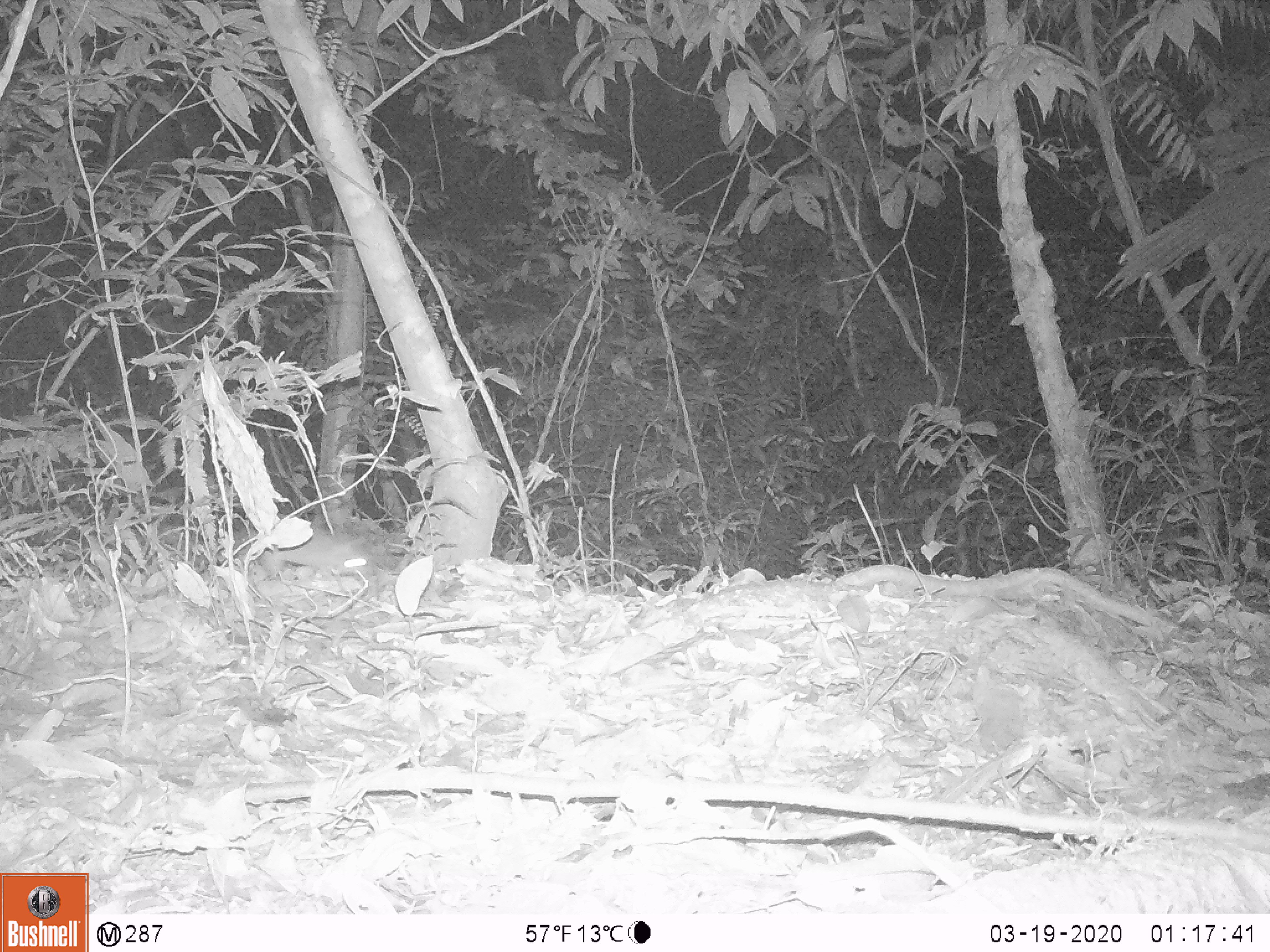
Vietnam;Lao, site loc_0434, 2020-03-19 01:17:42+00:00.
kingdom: Animalia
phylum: Chordata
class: Mammalia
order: Rodentia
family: Muridae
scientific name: Muridae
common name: old-world mice and rats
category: unidentified murid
Unidentified murid (old-world mice and rats) (Muridae). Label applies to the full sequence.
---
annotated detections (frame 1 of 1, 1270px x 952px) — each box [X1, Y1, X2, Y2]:
unidentified murid: [256, 521, 375, 581]